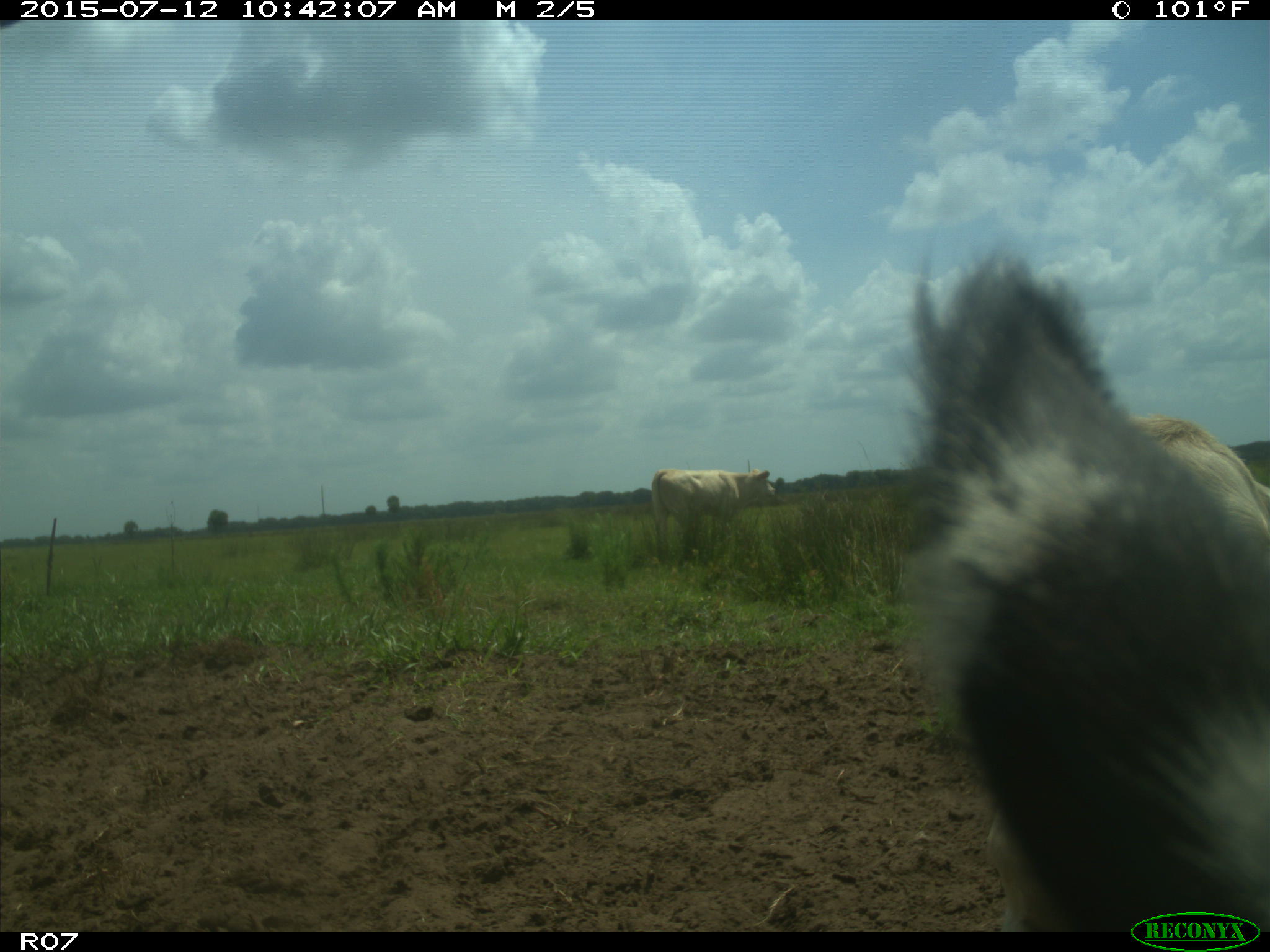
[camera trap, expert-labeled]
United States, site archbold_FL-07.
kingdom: Animalia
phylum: Chordata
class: Mammalia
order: Artiodactyla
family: Bovidae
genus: Bos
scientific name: Bos taurus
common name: domestic cow